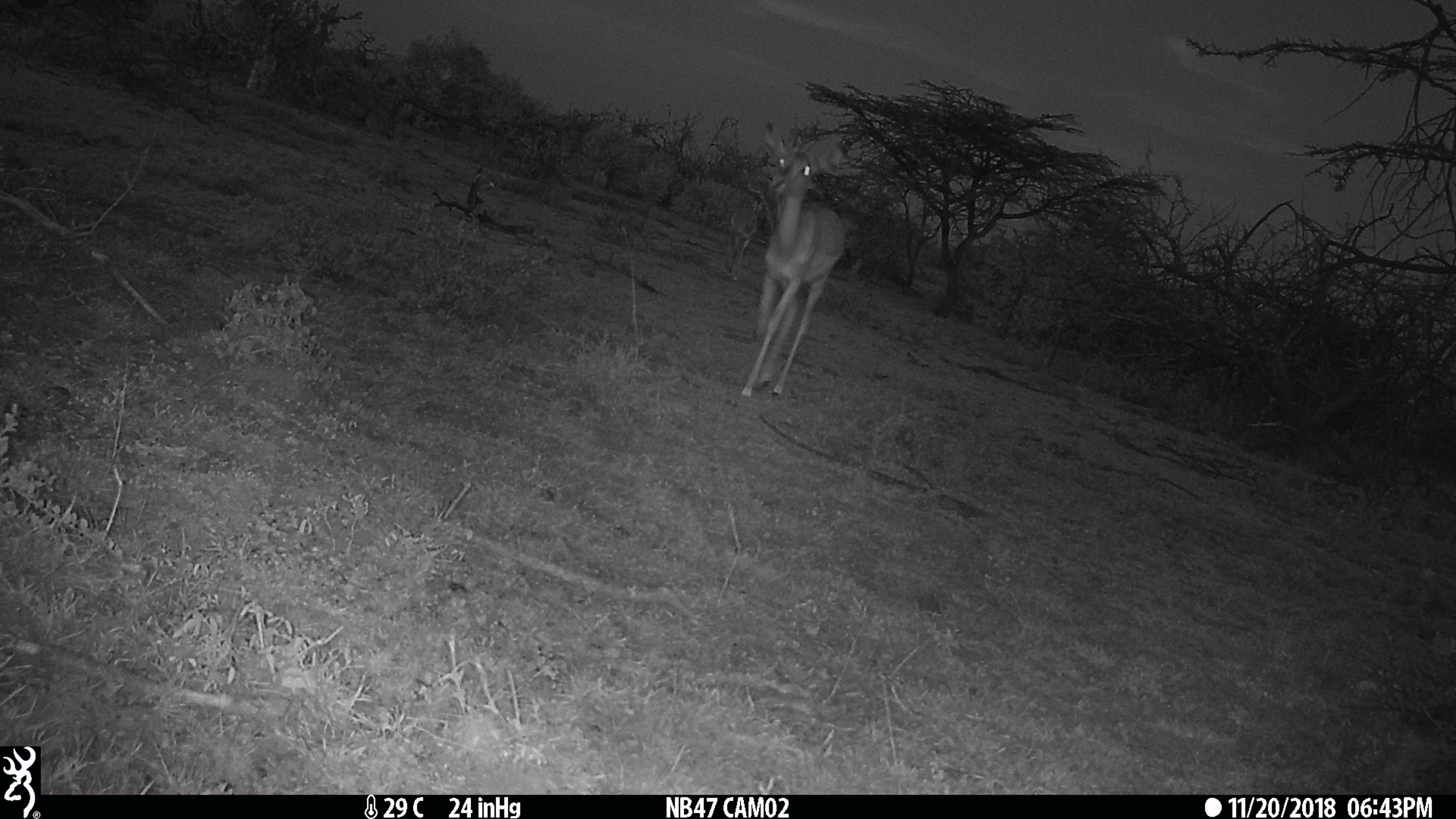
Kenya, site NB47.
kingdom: Animalia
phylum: Chordata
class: Mammalia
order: Artiodactyla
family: Bovidae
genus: Aepyceros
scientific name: Aepyceros melampus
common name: impala